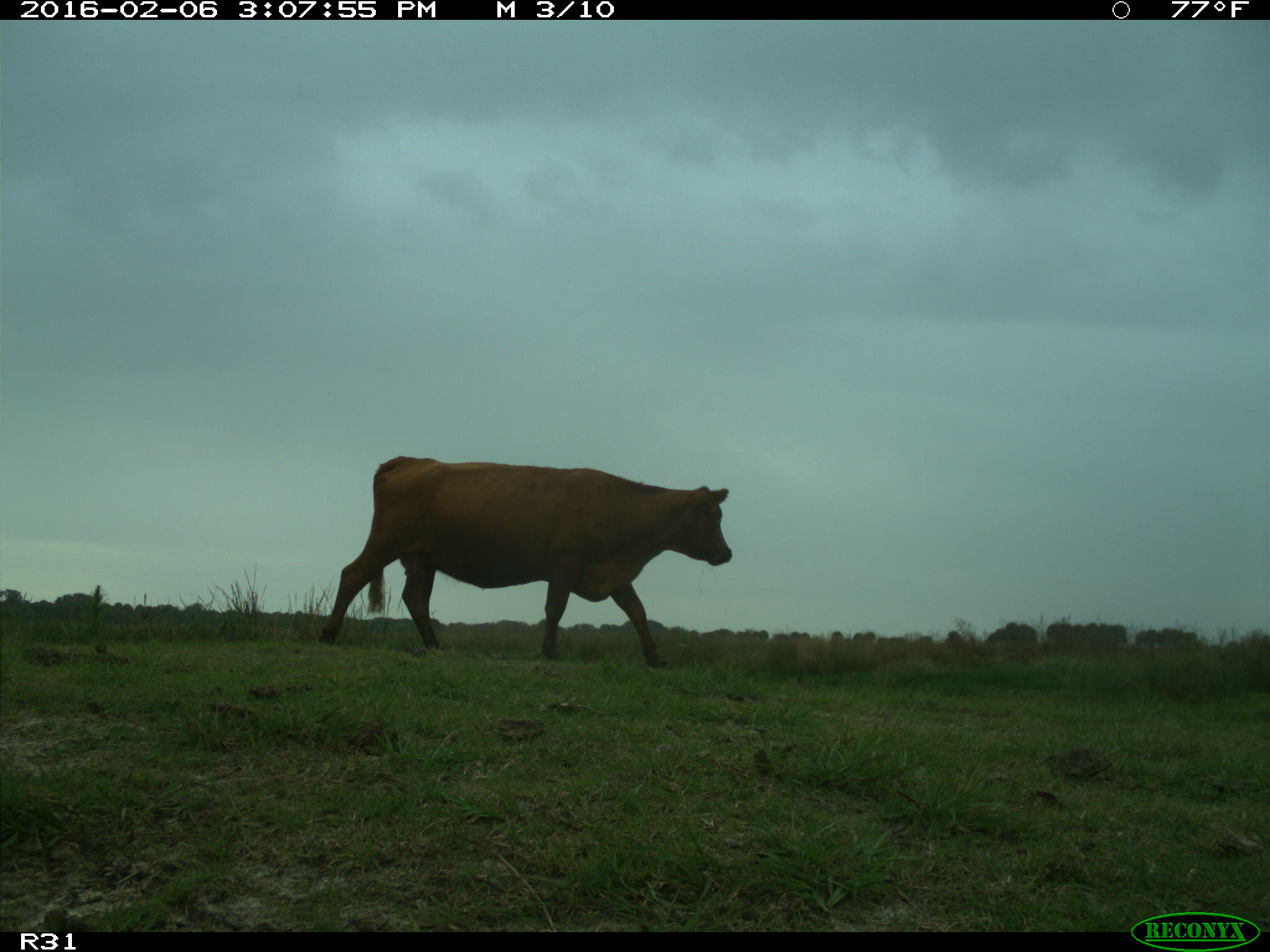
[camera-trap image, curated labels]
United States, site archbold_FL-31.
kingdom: Animalia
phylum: Chordata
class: Mammalia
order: Artiodactyla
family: Bovidae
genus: Bos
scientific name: Bos taurus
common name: domestic cow